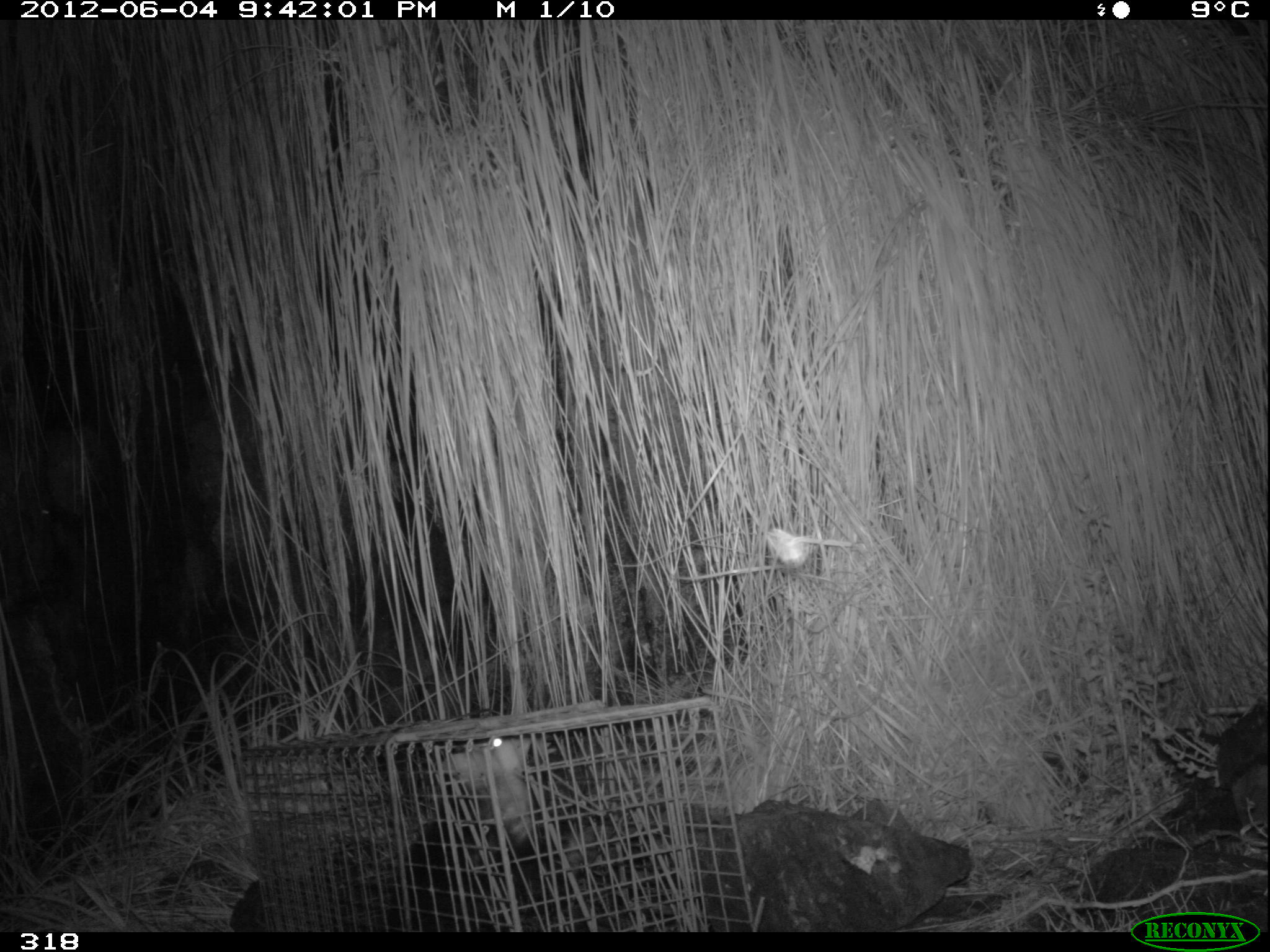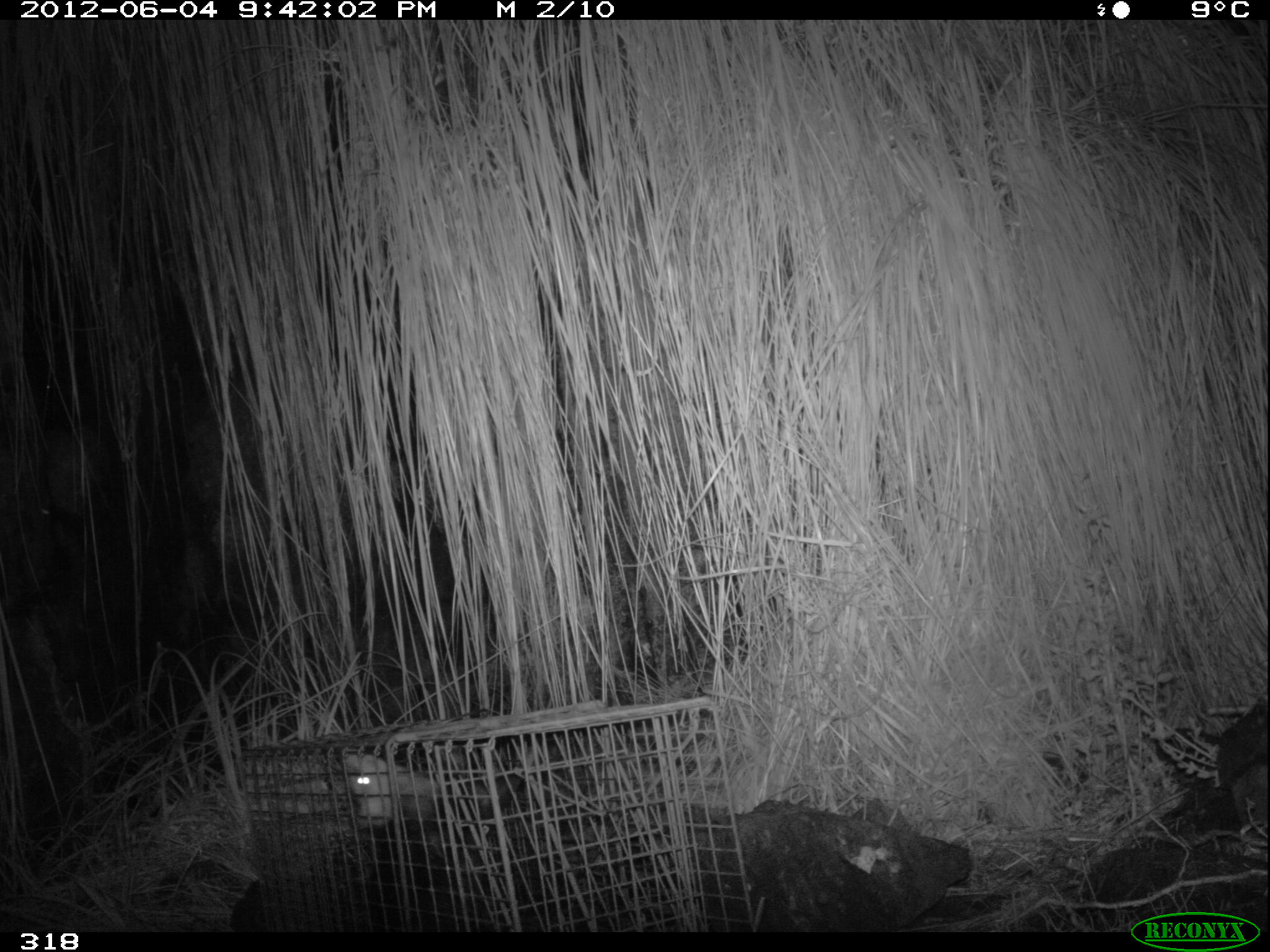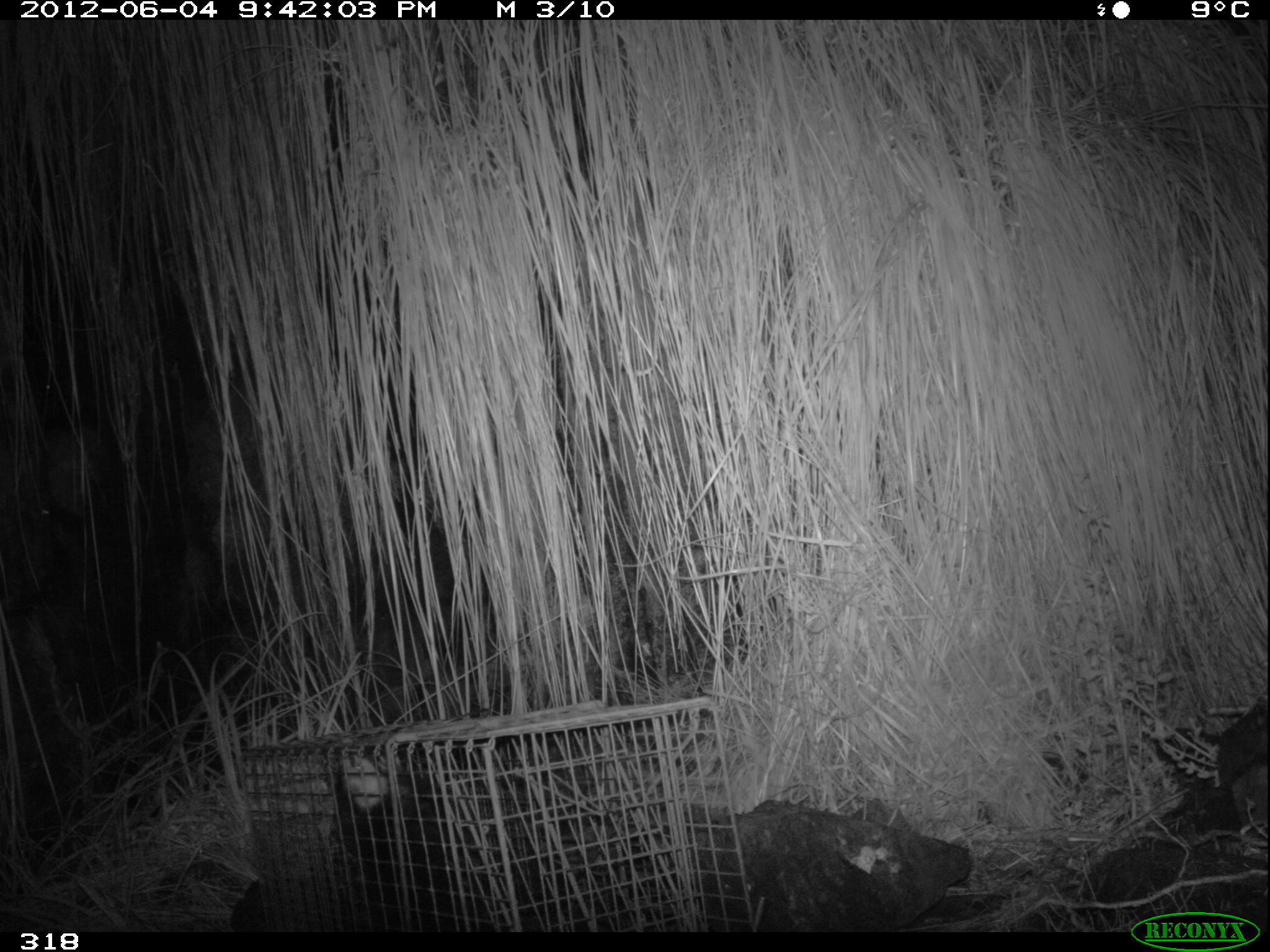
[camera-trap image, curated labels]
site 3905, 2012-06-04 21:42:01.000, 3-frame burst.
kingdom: Animalia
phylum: Chordata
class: Mammalia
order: Didelphimorphia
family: Didelphidae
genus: Didelphis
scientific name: Didelphis pernigra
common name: andean white-eared opossum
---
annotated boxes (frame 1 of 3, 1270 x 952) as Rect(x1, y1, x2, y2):
didelphis pernigra: Rect(386, 737, 613, 931)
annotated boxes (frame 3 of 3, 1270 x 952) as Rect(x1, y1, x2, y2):
didelphis pernigra: Rect(319, 748, 604, 923)